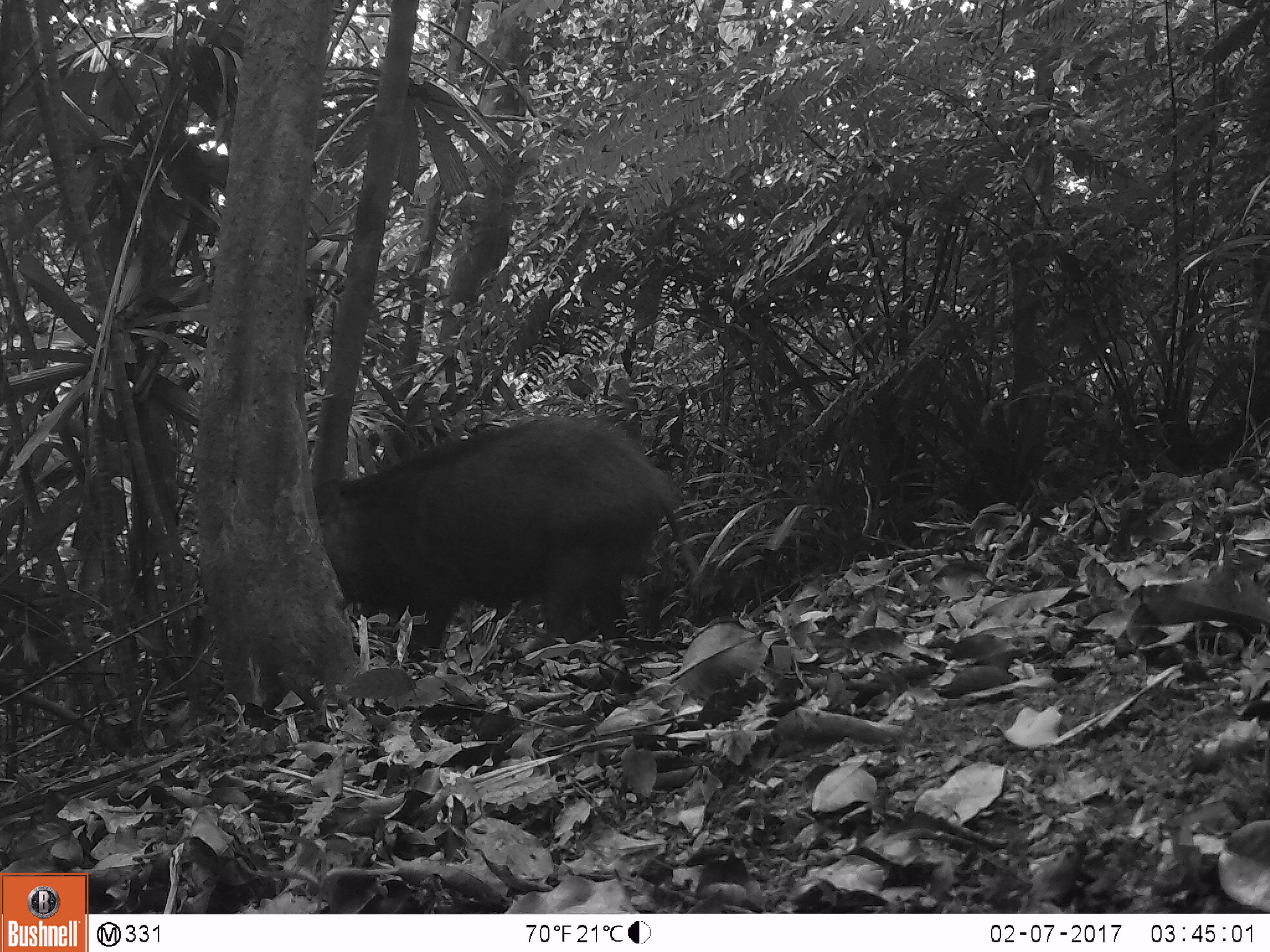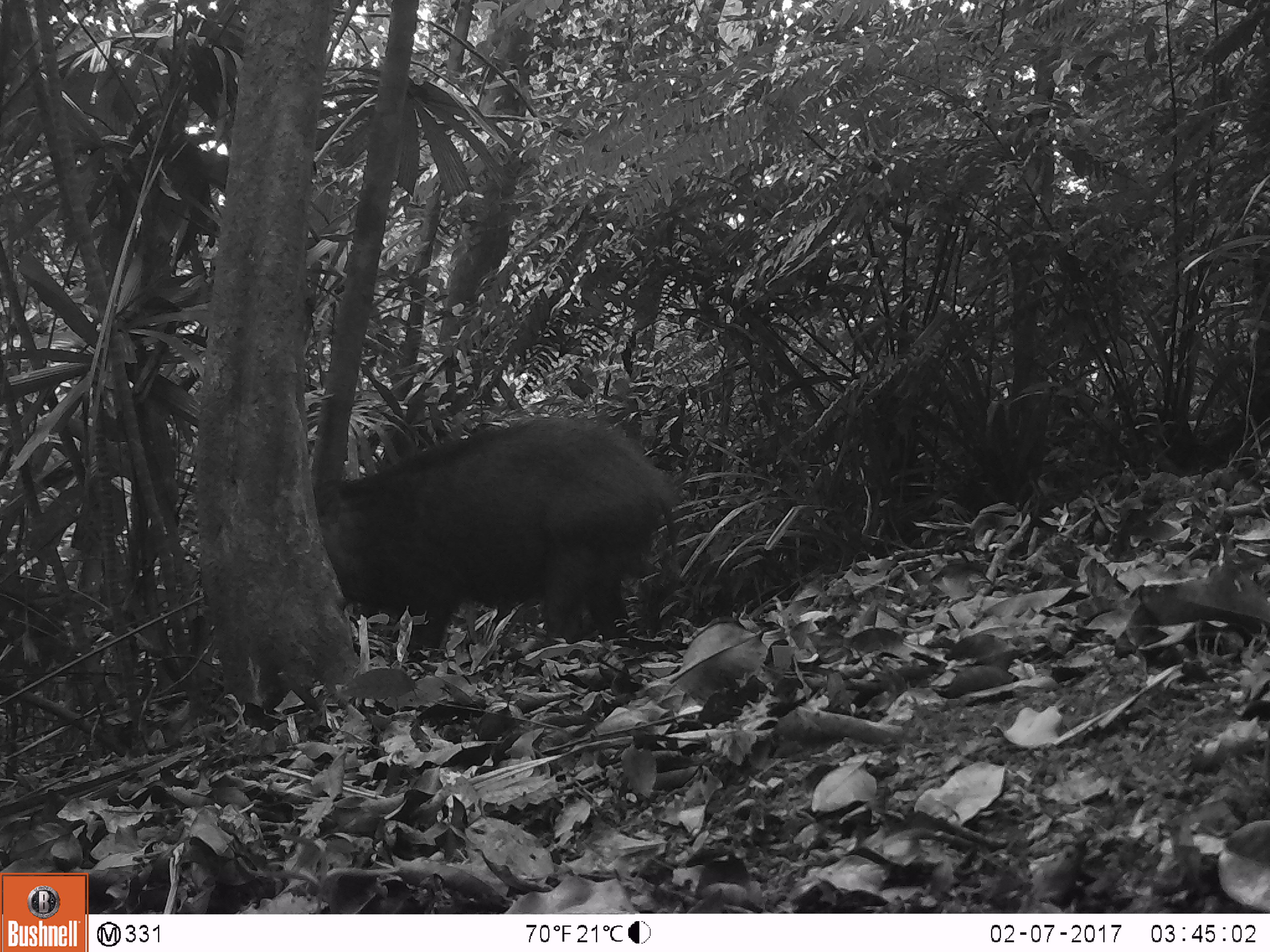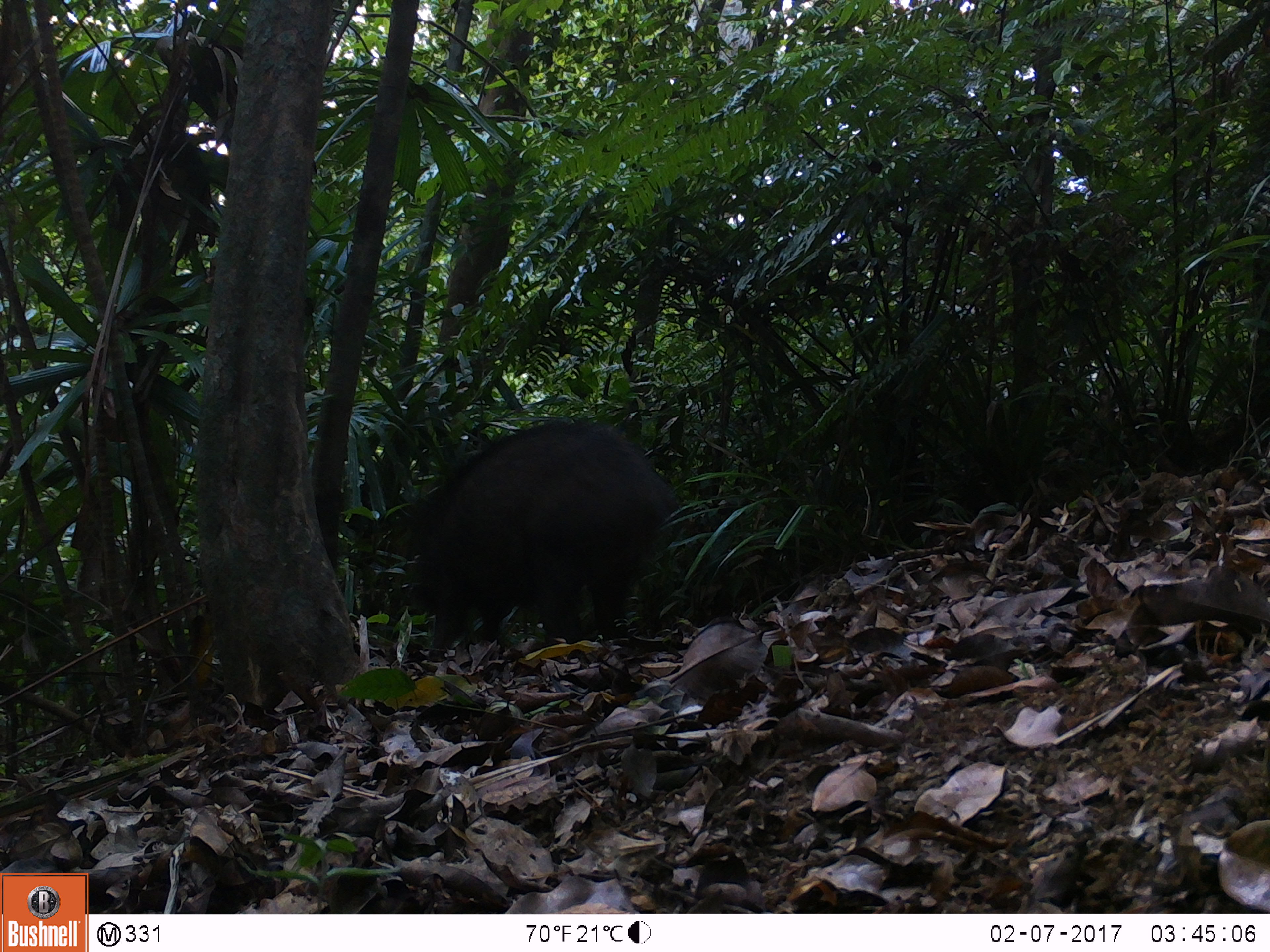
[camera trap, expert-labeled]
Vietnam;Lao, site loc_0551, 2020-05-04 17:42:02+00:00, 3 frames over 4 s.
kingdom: Animalia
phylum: Chordata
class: Mammalia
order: Artiodactyla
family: Suidae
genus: Sus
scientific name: Sus scrofa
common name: eurasian wild pig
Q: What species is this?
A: Eurasian wild pig (Sus scrofa).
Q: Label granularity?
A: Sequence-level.